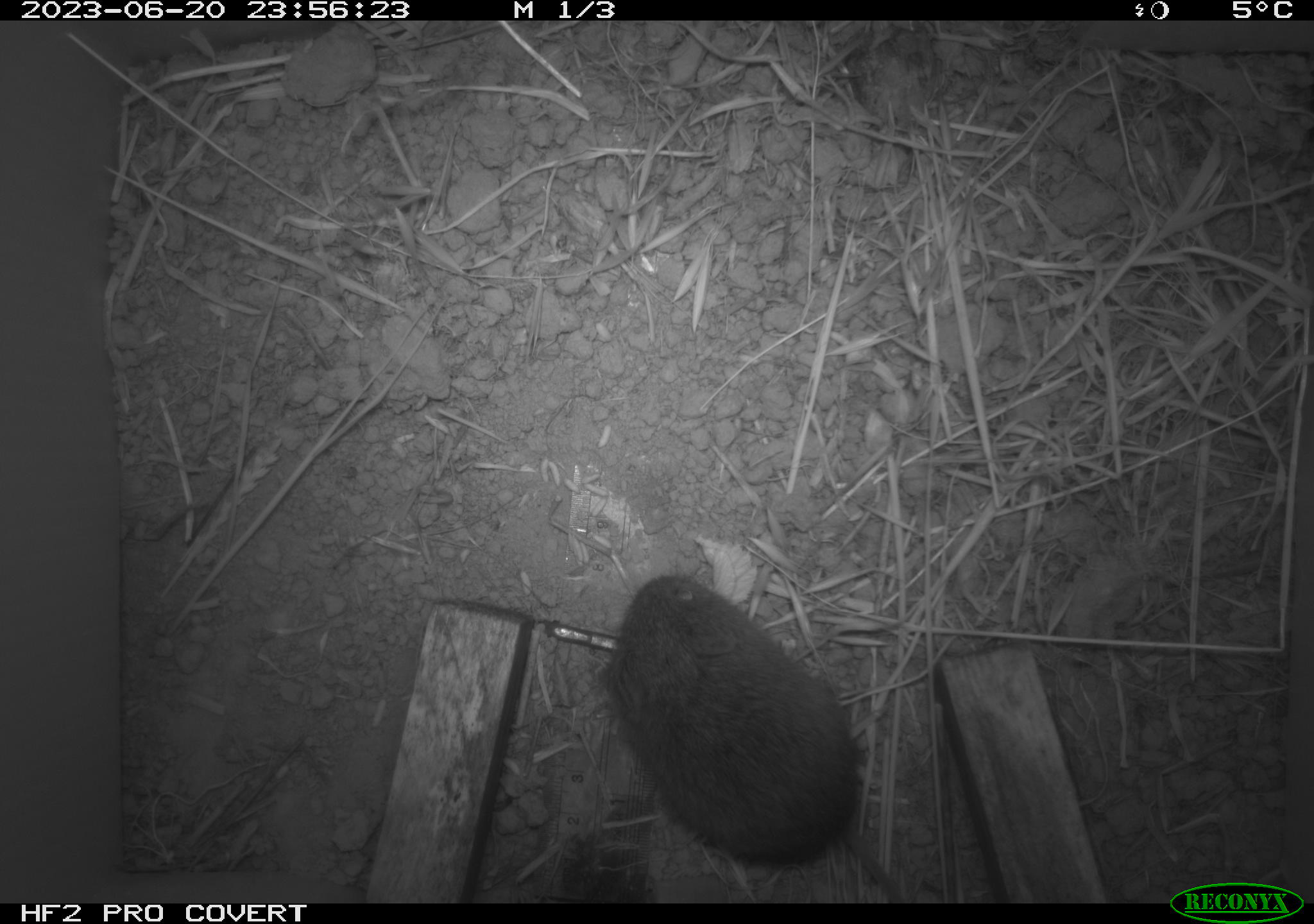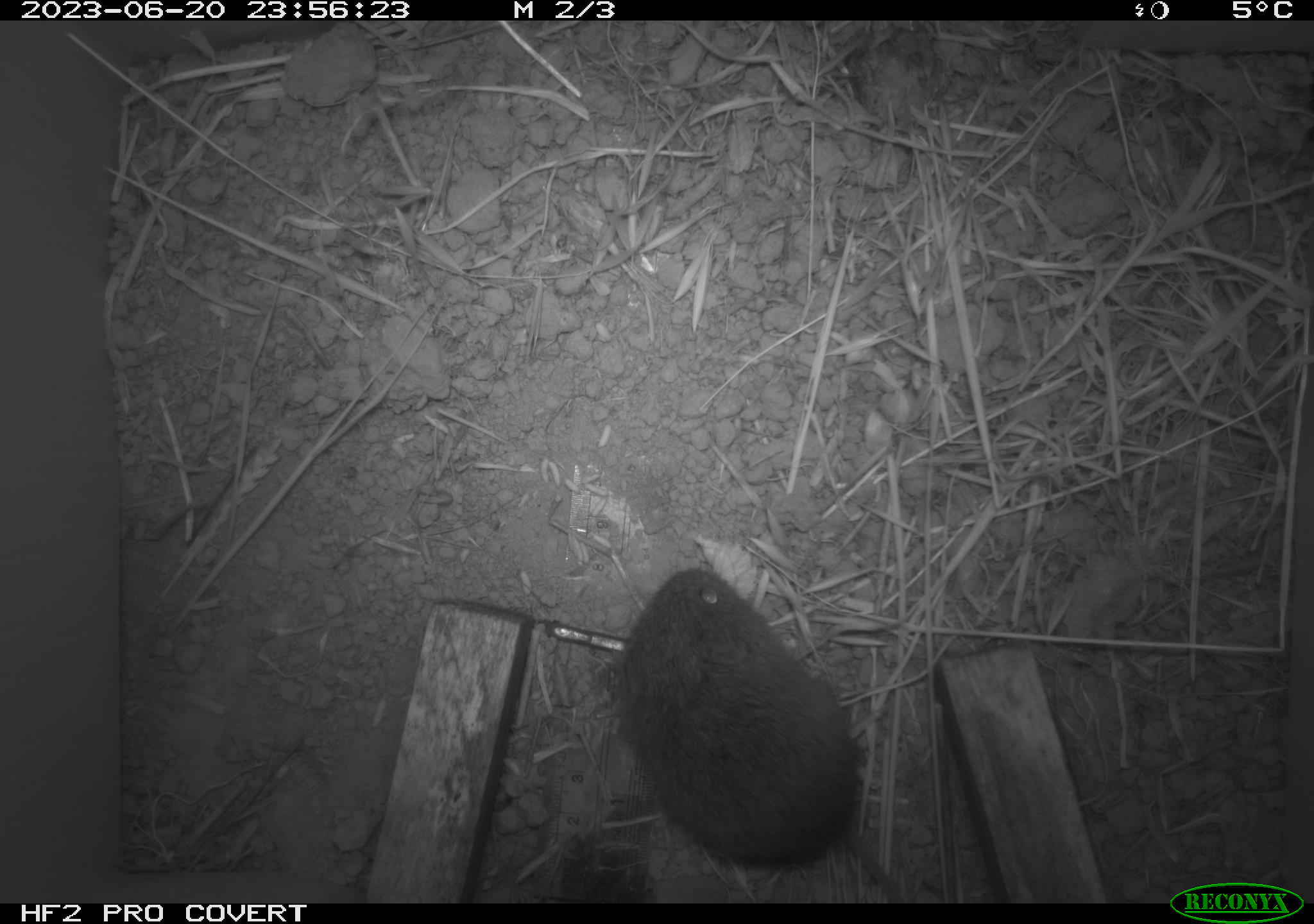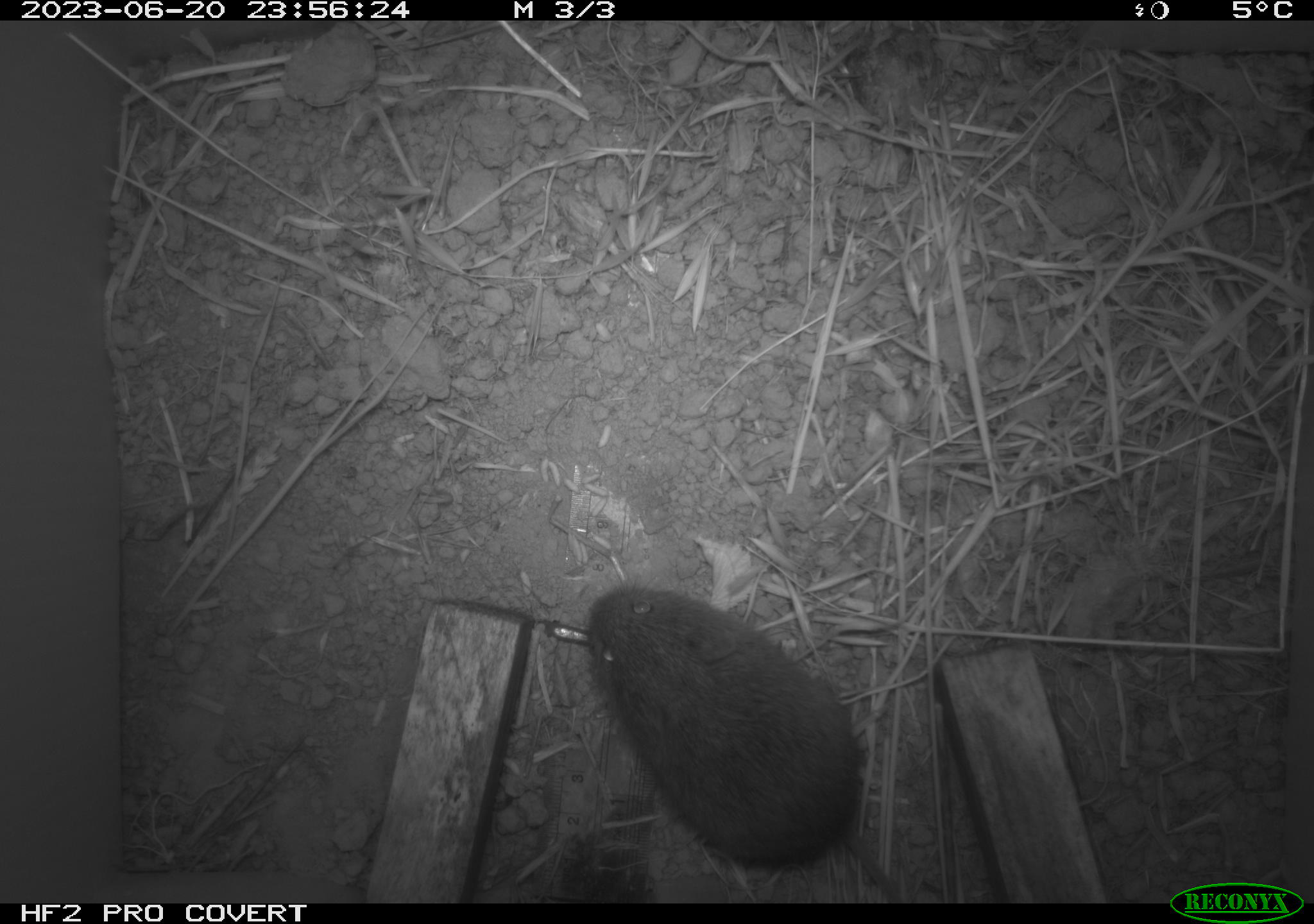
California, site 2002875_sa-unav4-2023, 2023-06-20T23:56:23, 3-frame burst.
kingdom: Animalia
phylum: Chordata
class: Mammalia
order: Rodentia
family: Cricetidae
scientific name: Arvicolinae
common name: voles, lemmings, and muskrats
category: arvicolinae subfamily